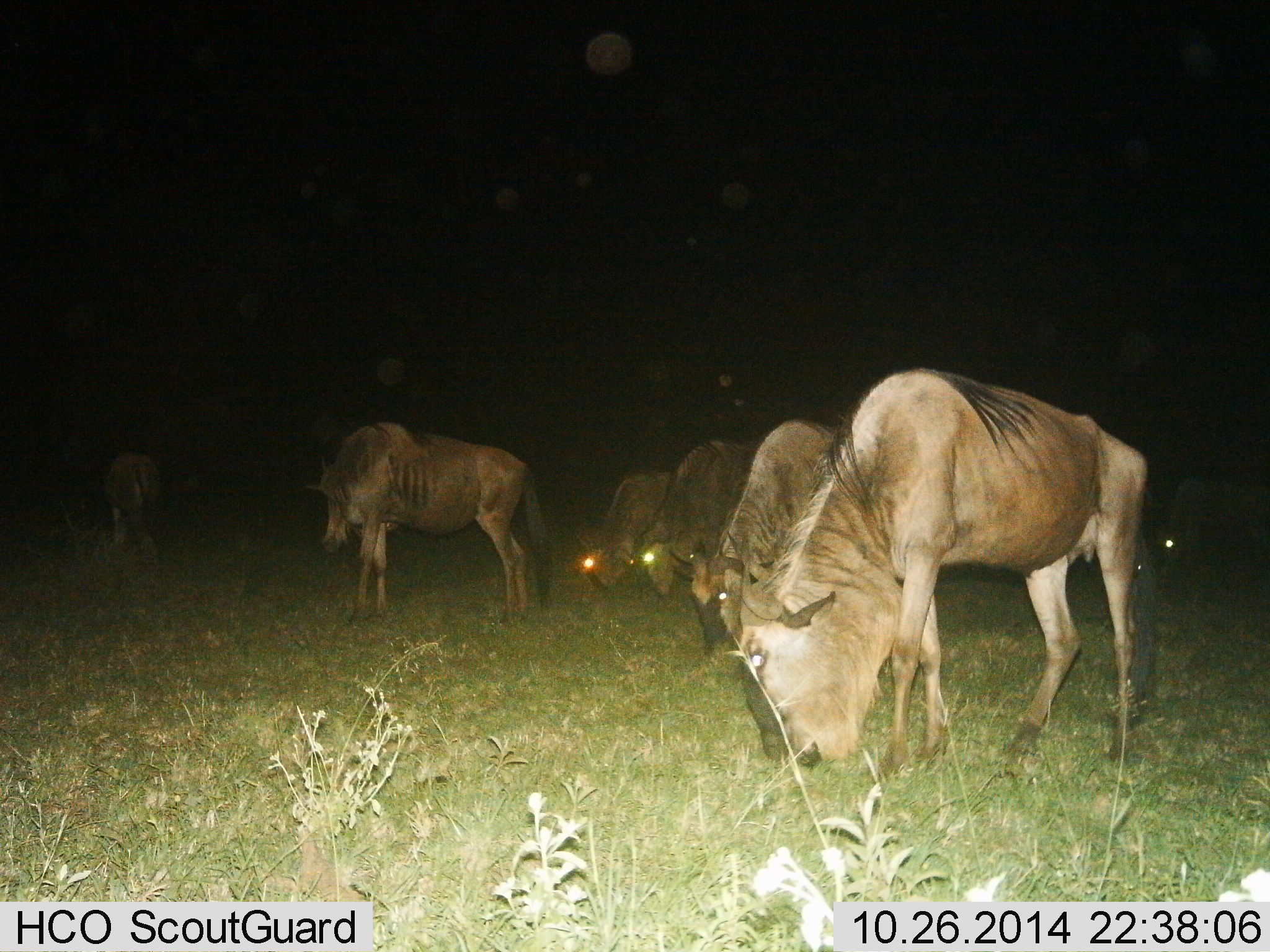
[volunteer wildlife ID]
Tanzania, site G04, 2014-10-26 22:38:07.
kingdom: Animalia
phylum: Chordata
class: Mammalia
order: Artiodactyla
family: Bovidae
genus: Connochaetes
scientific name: Connochaetes taurinus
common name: blue wildebeest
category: wildebeest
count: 7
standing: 30%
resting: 0%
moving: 0%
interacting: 0%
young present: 0%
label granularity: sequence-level